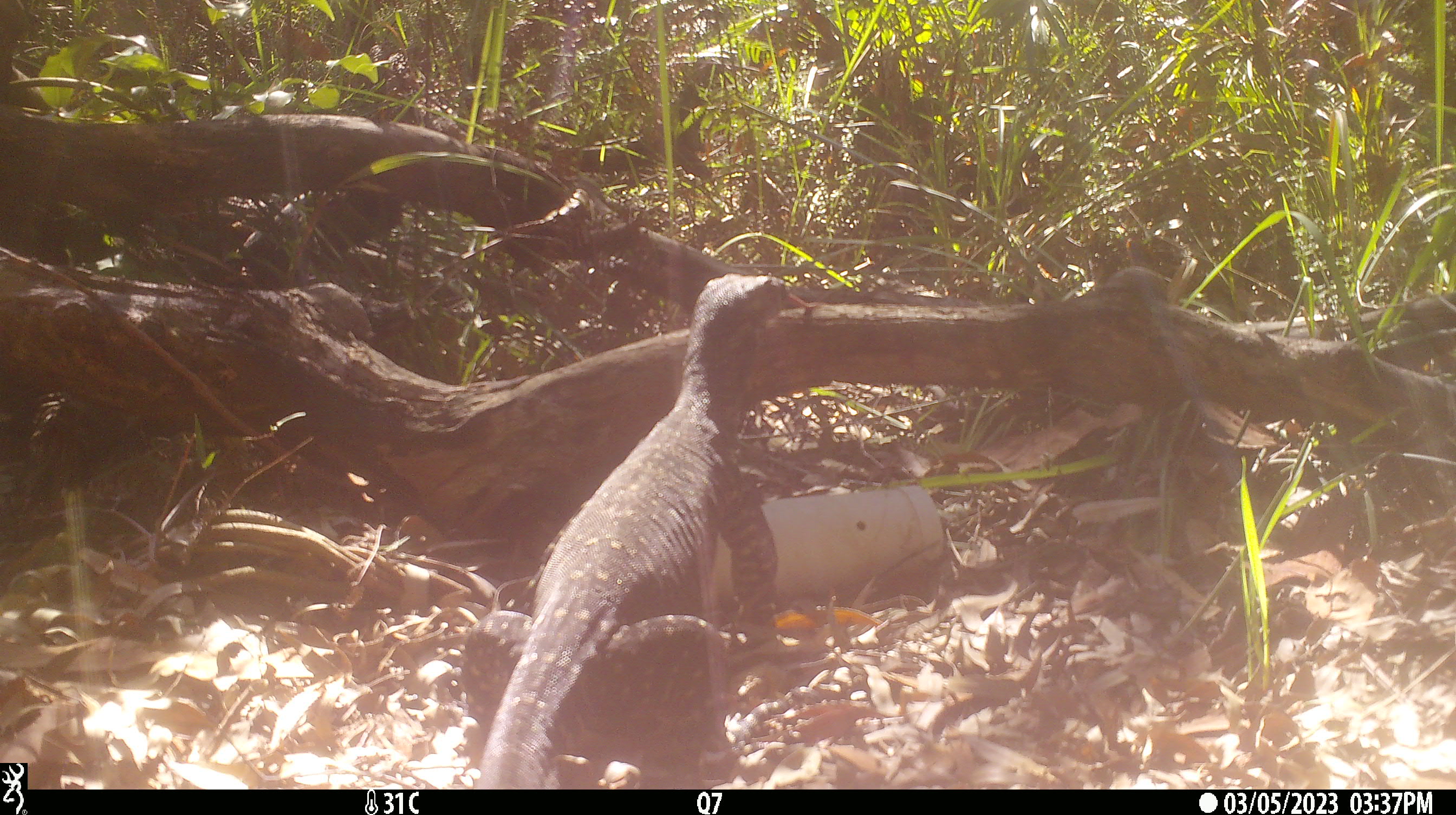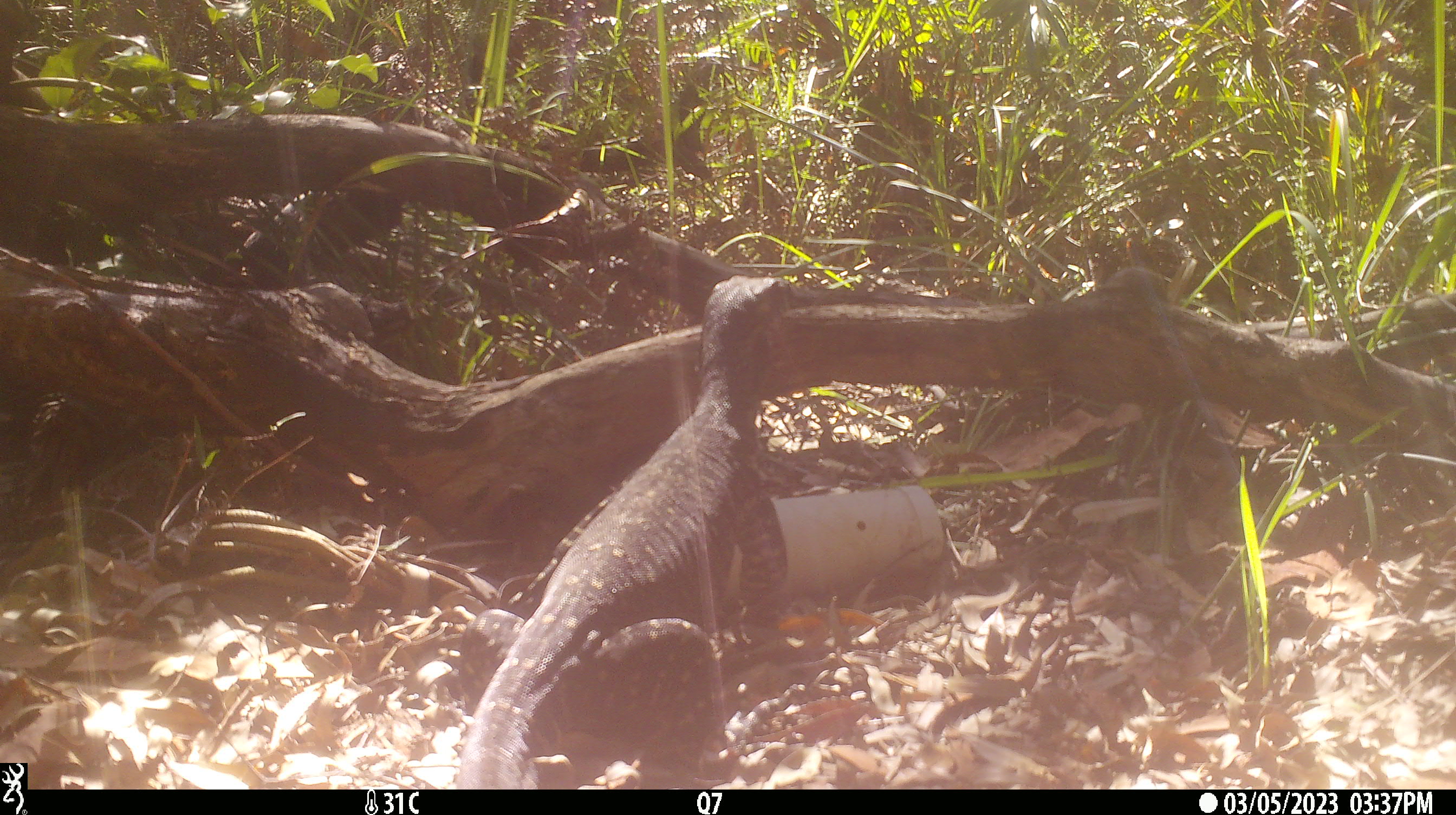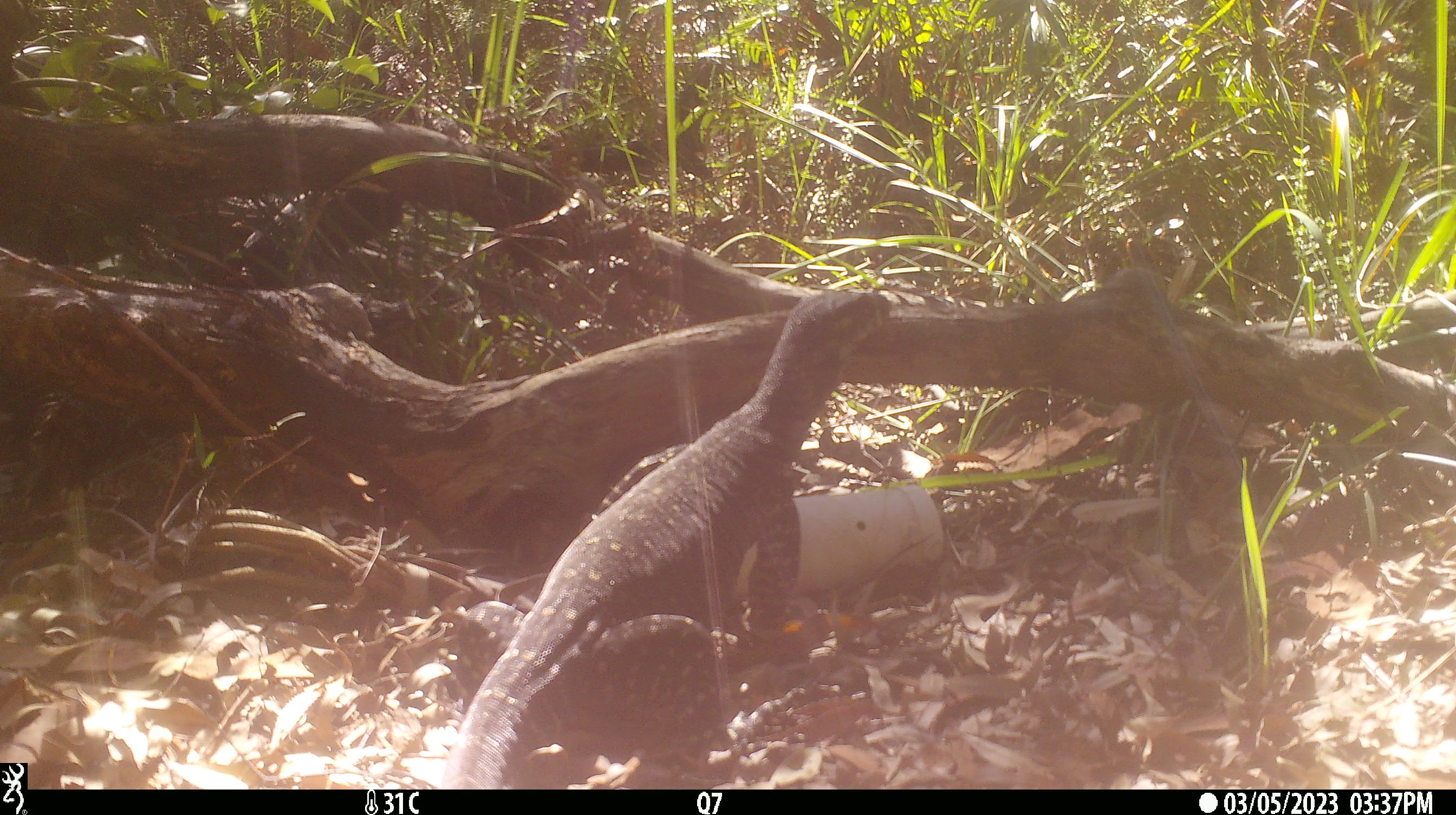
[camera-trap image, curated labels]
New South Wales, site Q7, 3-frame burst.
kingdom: Animalia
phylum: Chordata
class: Reptilia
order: Squamata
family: Varanidae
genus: Varanus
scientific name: Varanus varius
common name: lace monitor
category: goanna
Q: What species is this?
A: Goanna (lace monitor) (Varanus varius).